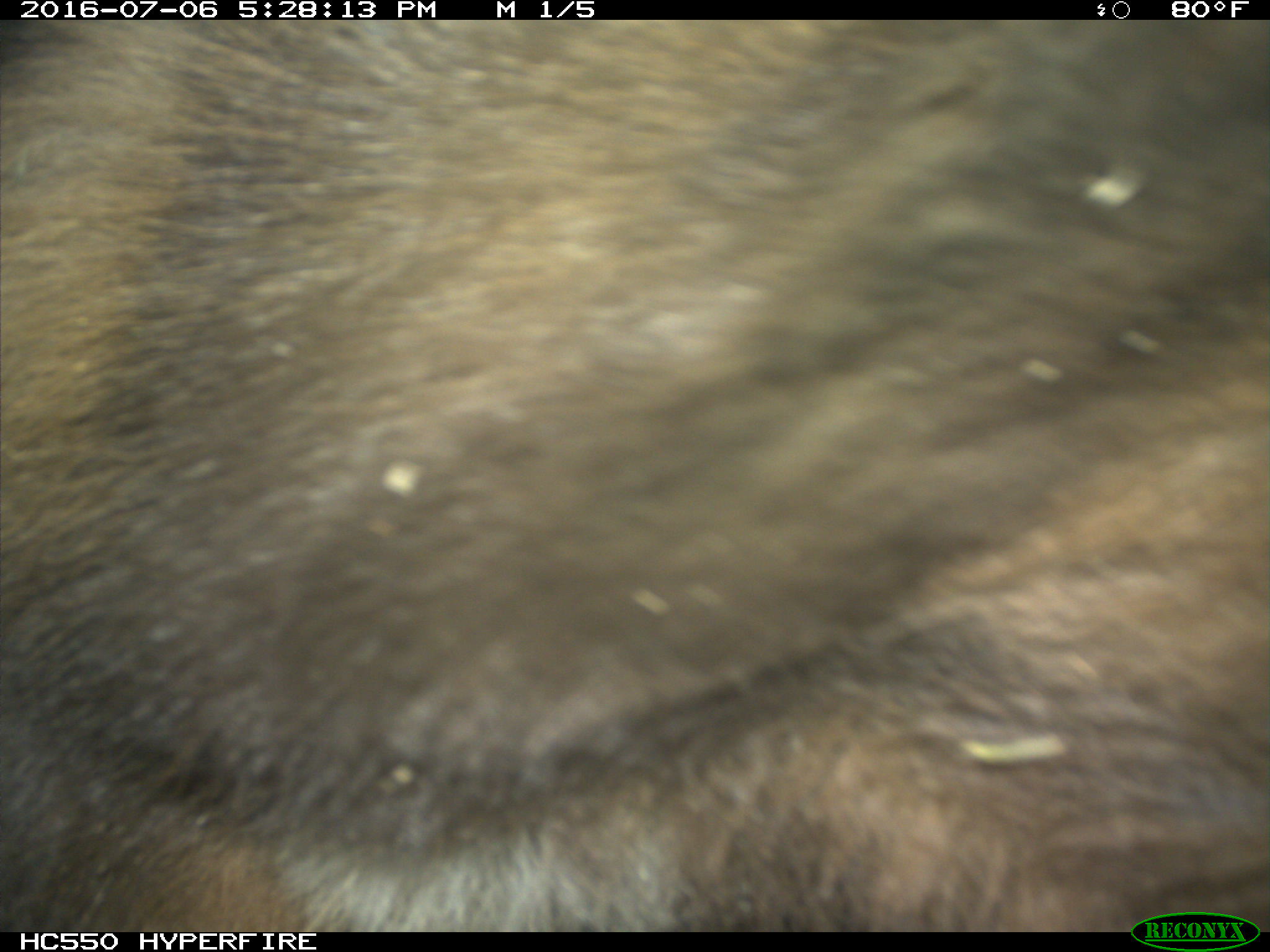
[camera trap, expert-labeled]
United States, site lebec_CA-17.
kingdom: Animalia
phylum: Chordata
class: Mammalia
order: Carnivora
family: Ursidae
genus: Ursus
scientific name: Ursus americanus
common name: american black bear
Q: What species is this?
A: Ursus americanus (american black bear).